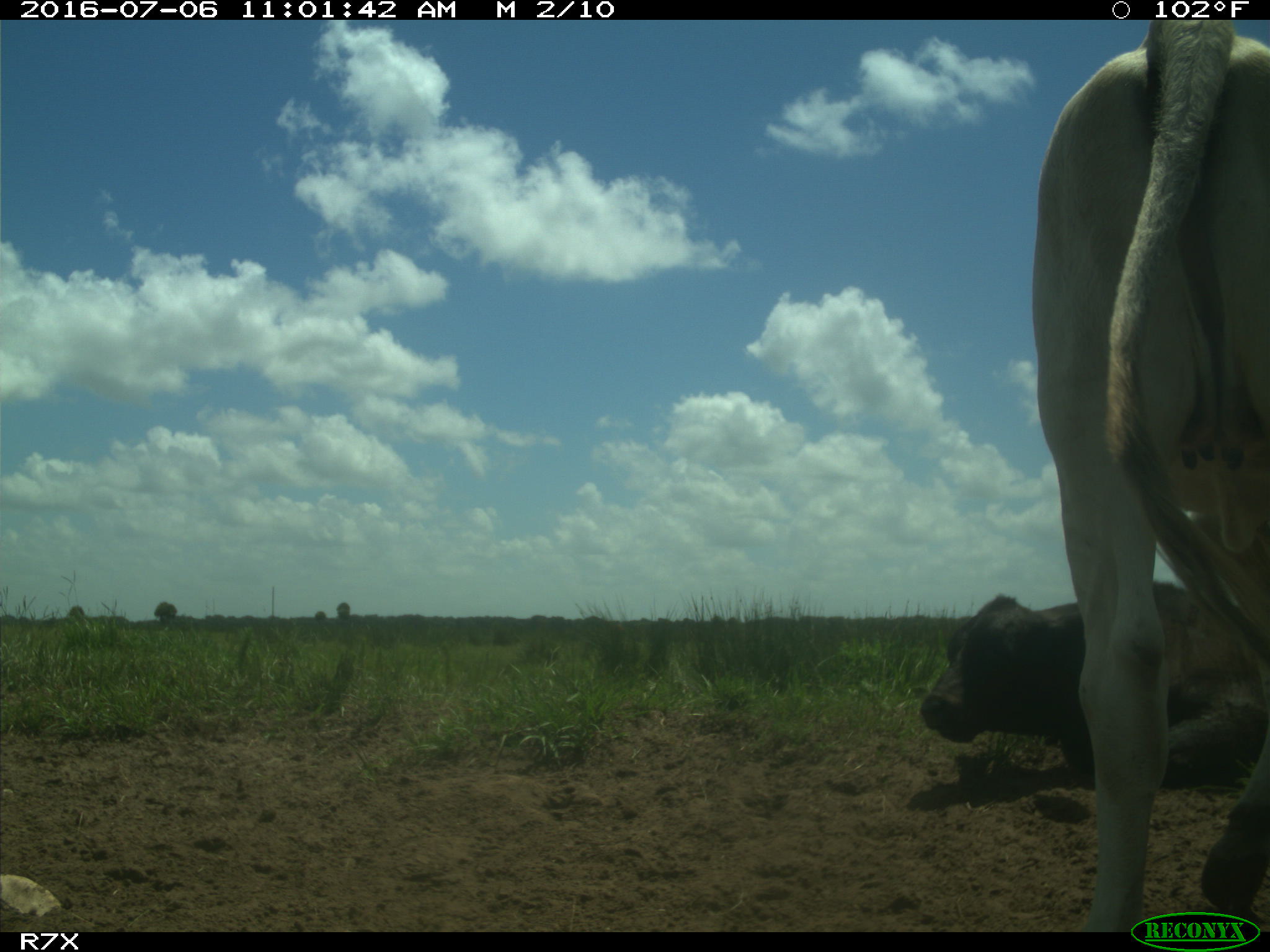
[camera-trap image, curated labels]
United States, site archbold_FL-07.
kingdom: Animalia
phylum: Chordata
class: Mammalia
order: Artiodactyla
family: Bovidae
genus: Bos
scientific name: Bos taurus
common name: domestic cow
Bos taurus (domestic cow).